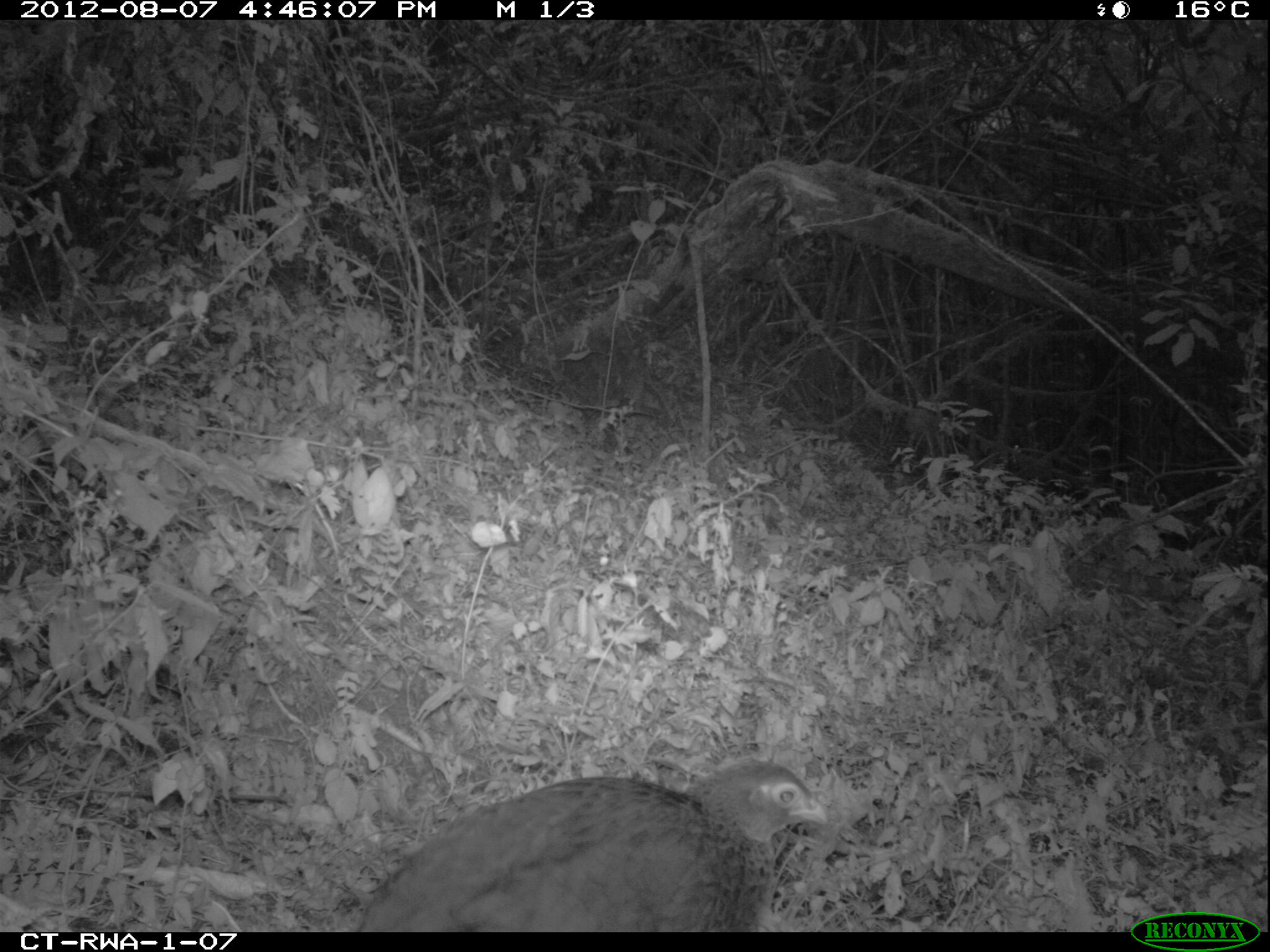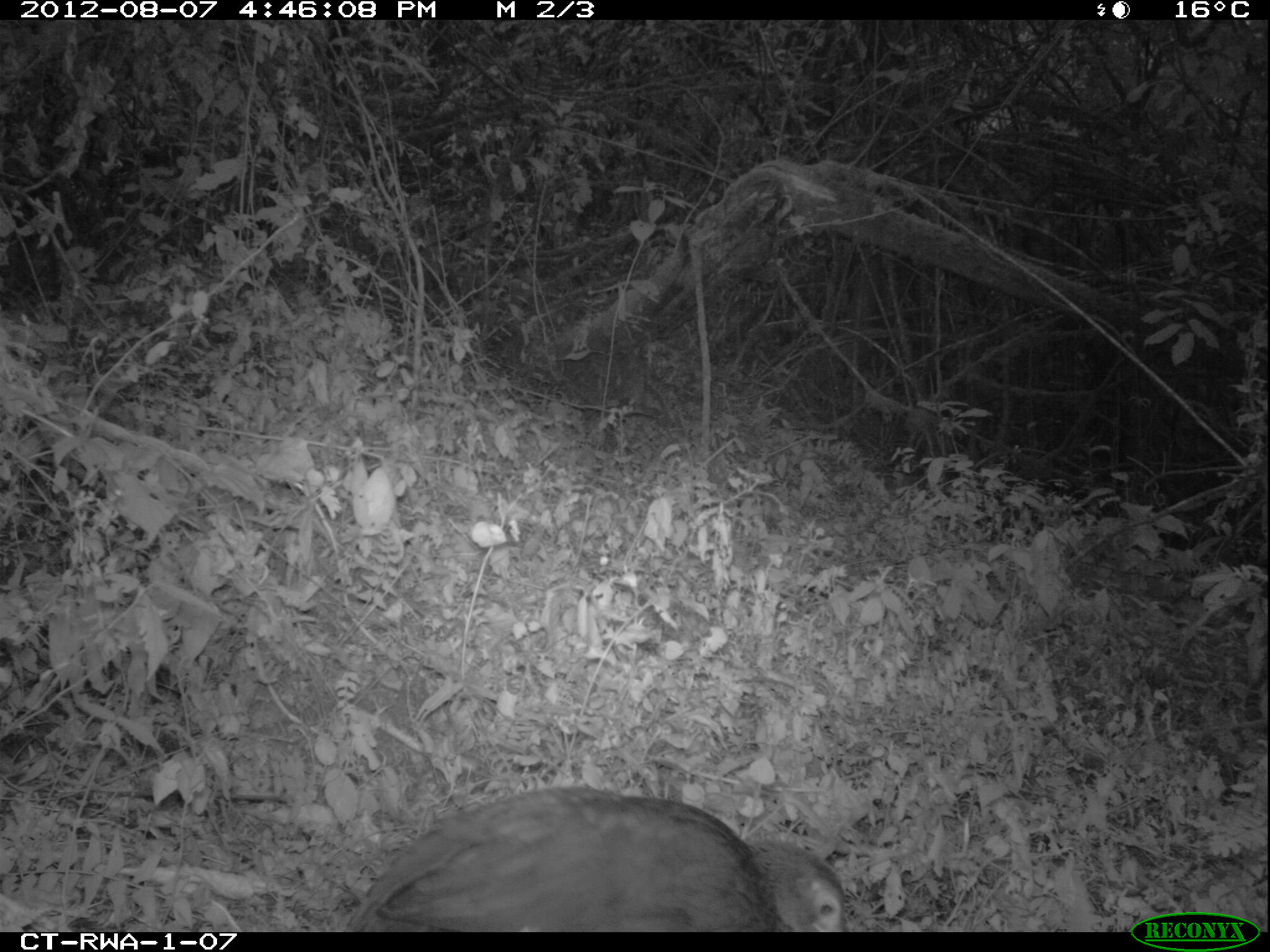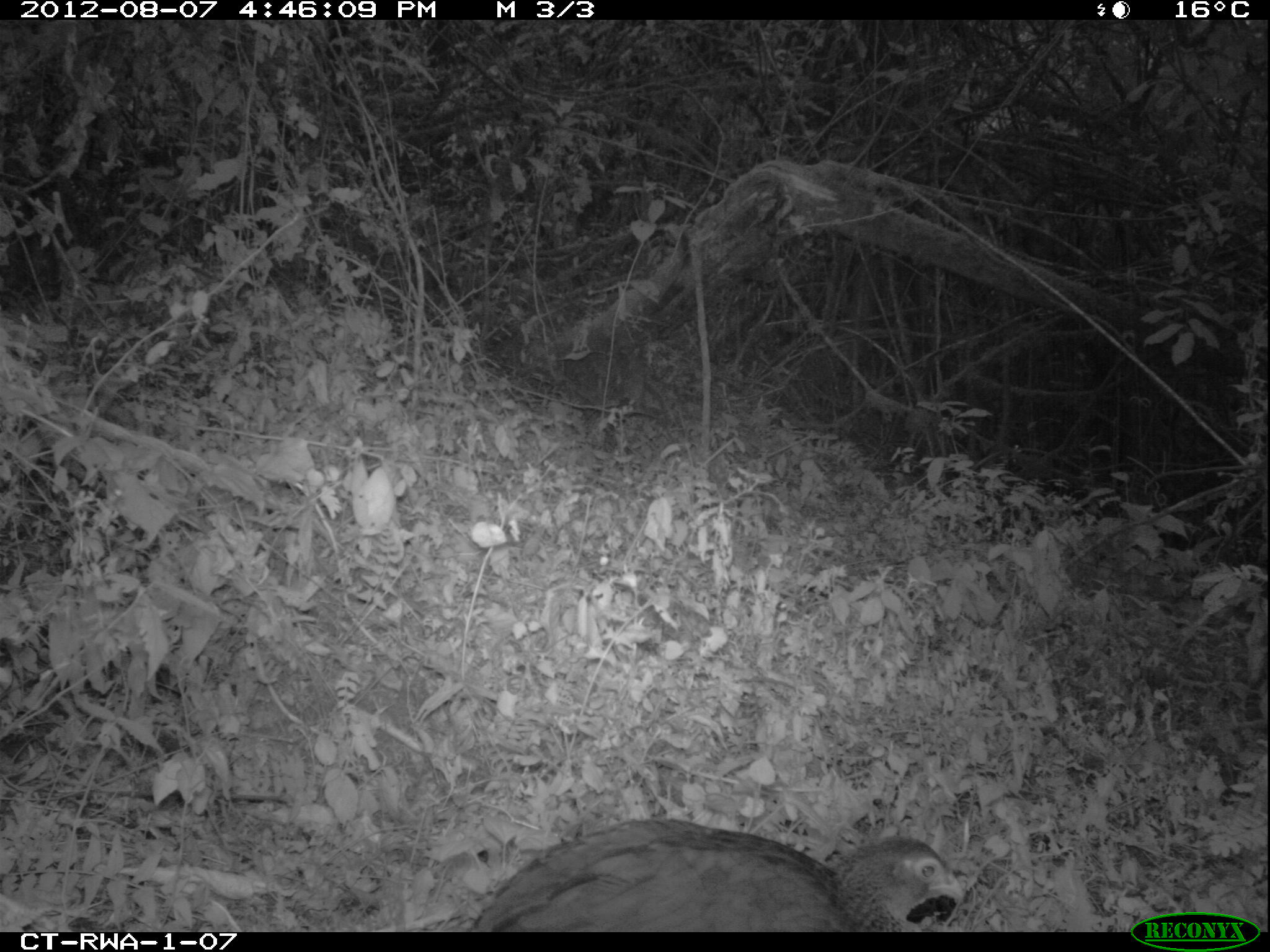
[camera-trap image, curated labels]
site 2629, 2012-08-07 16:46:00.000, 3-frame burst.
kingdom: Animalia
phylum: Chordata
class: Aves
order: Galliformes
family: Phasianidae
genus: Pternistis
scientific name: Pternistis nobilis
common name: handsome francolin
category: francolinus nobilis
Francolinus nobilis (handsome francolin) (Pternistis nobilis), count 1.